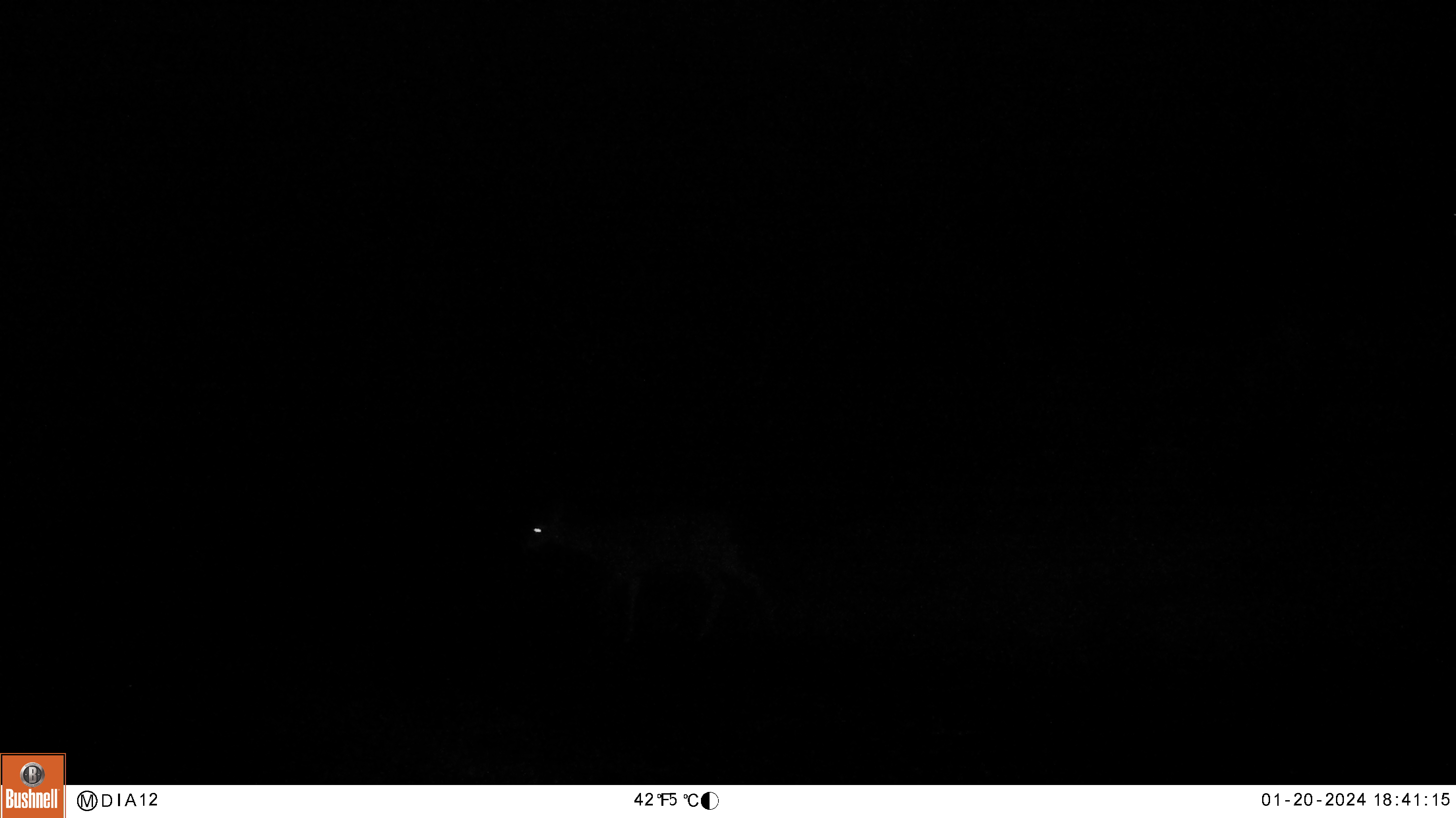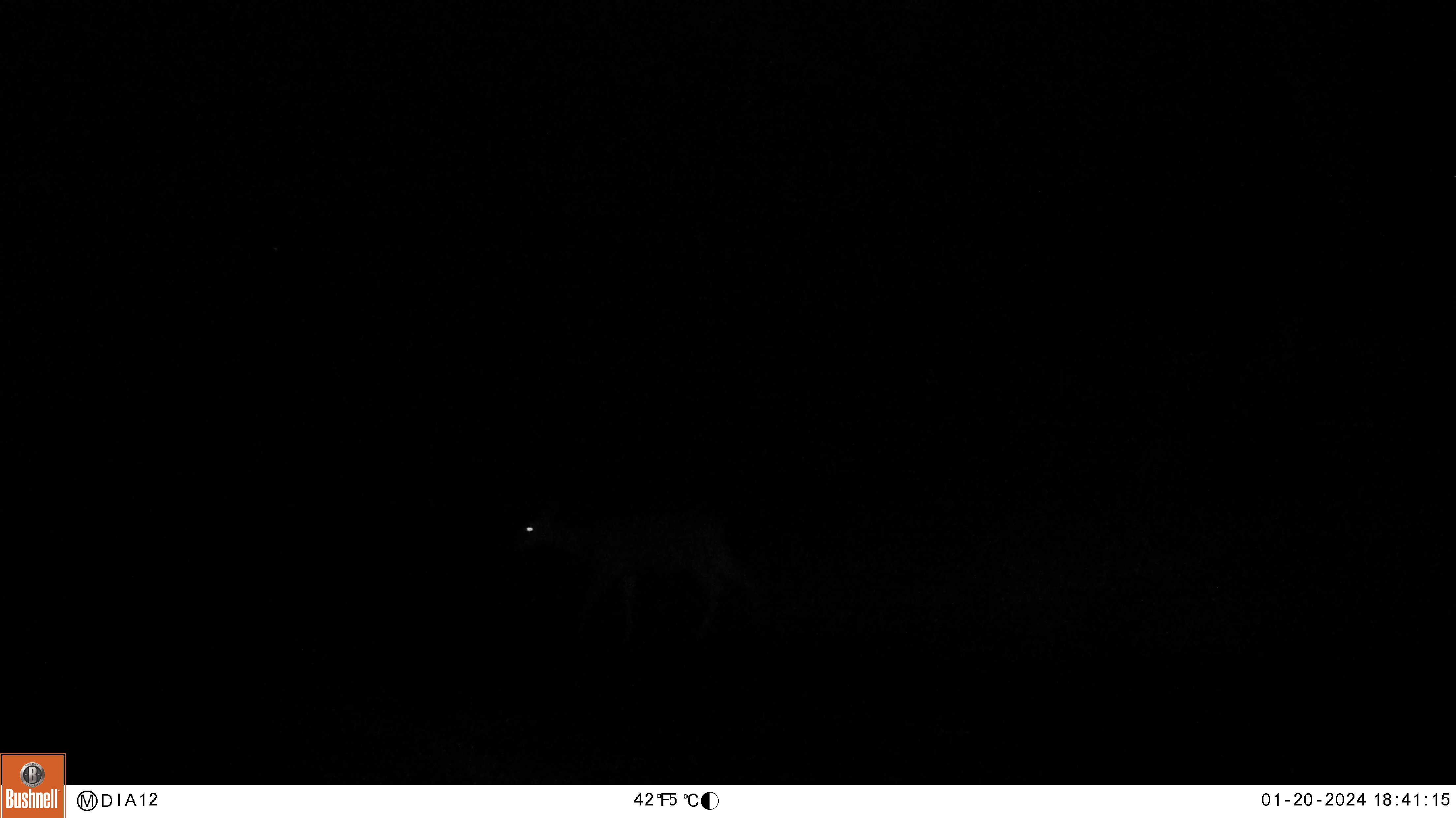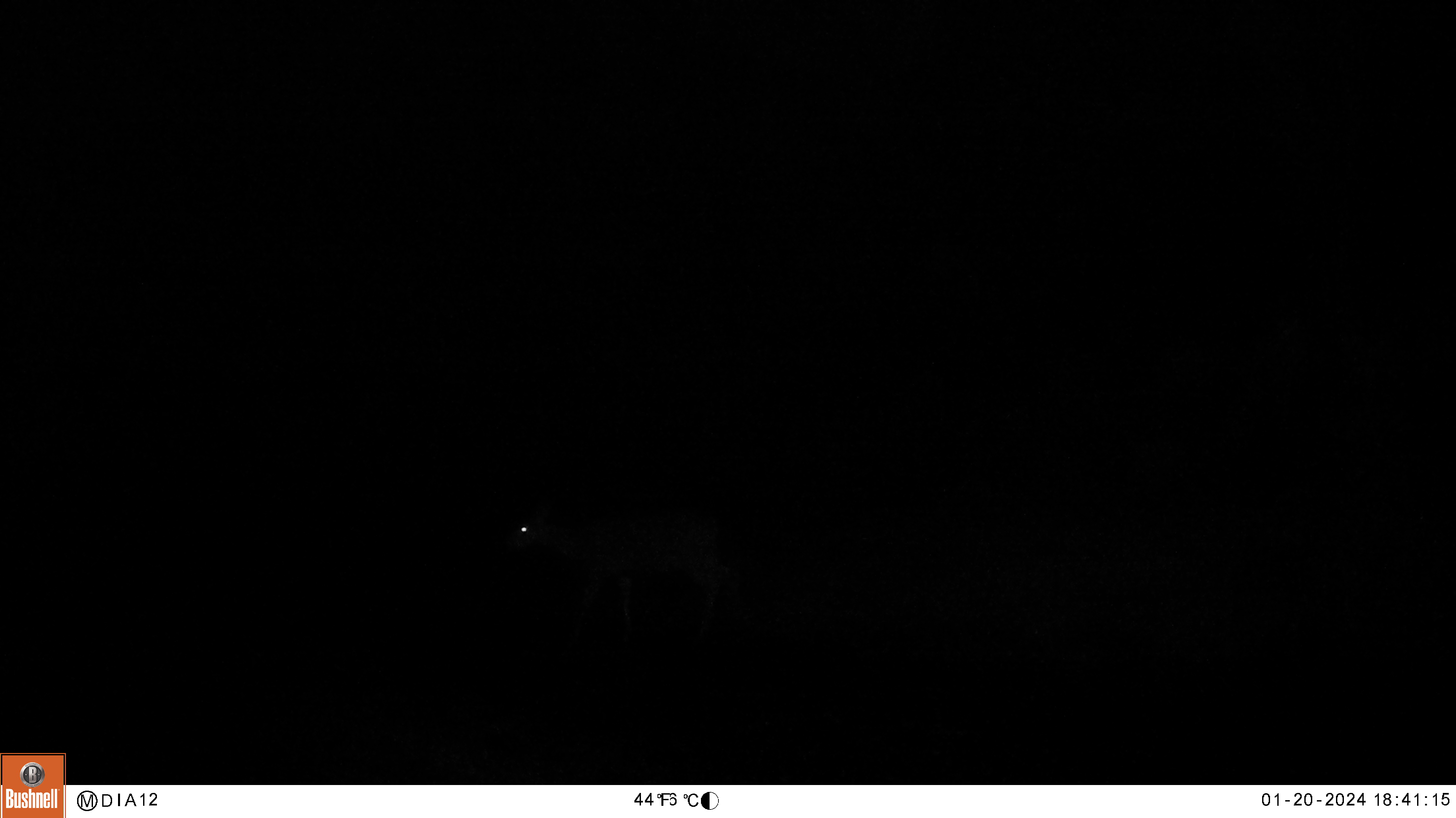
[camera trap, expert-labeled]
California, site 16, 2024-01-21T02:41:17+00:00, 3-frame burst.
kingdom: Animalia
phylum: Chordata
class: Mammalia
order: Artiodactyla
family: Cervidae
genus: Odocoileus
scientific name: Odocoileus hemionus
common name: mule deer